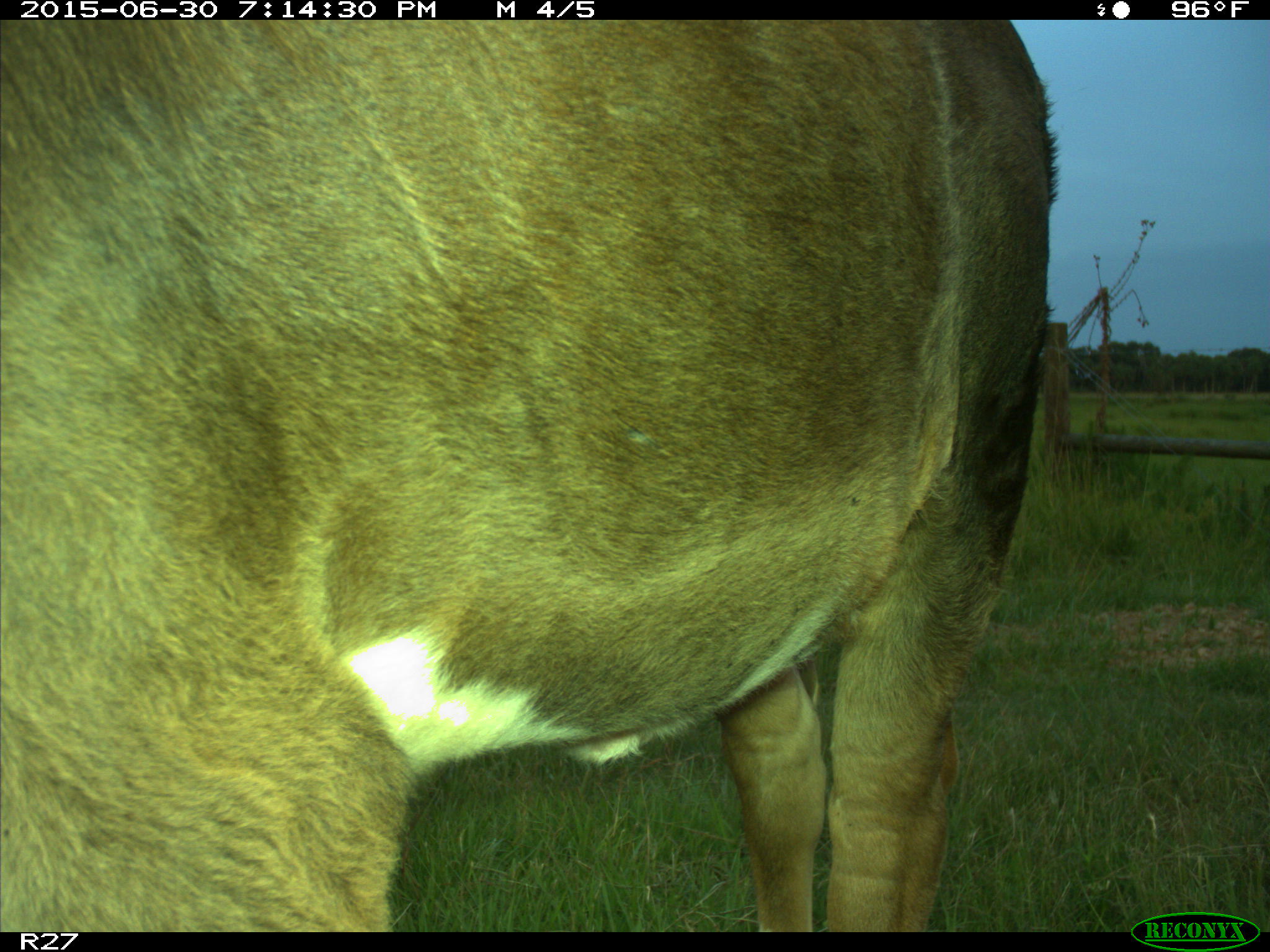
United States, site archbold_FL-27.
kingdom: Animalia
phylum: Chordata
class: Mammalia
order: Artiodactyla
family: Bovidae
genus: Bos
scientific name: Bos taurus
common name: domestic cow